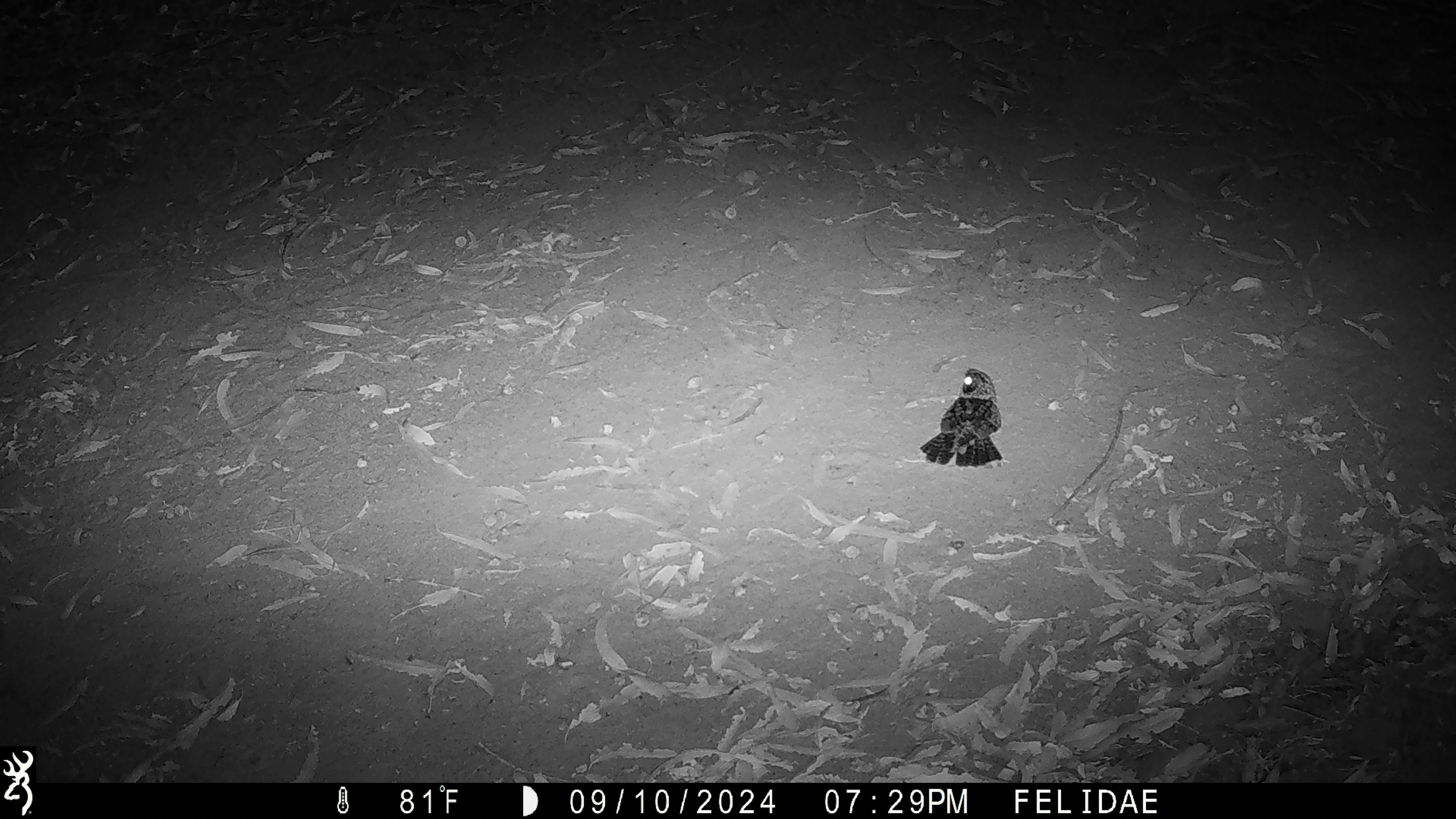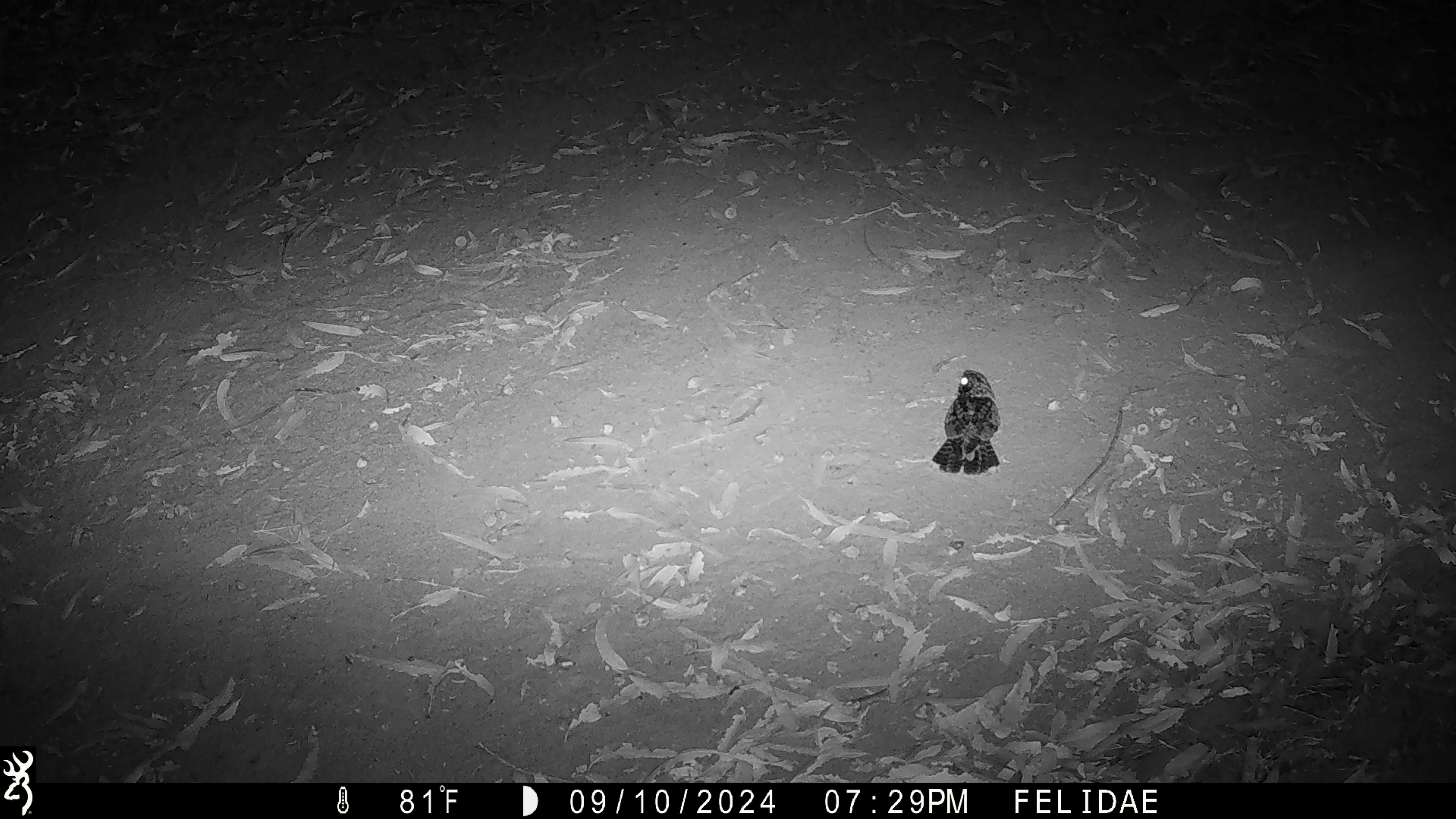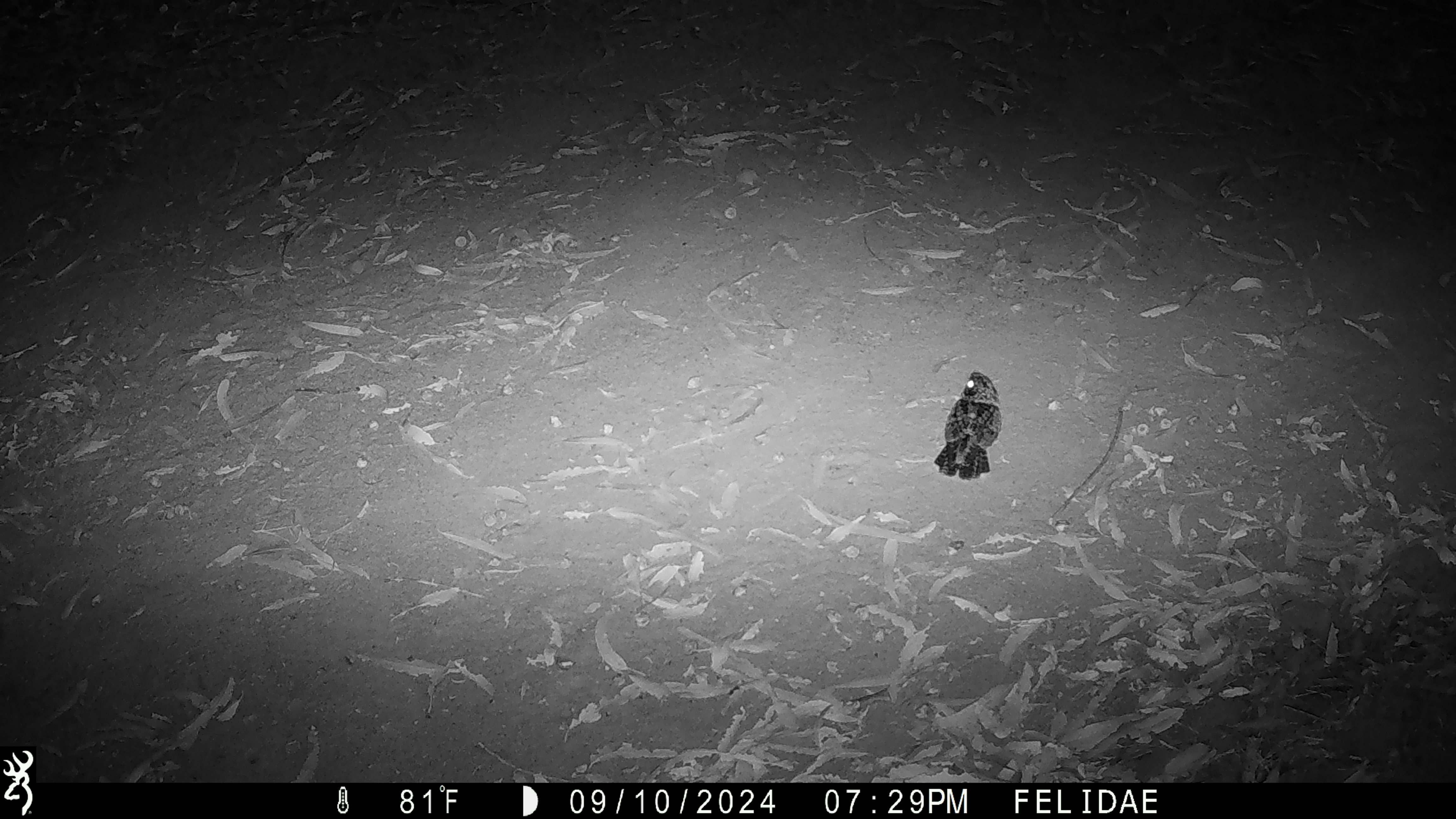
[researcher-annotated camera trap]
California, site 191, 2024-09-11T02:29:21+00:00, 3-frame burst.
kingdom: Animalia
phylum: Chordata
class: Aves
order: Strigiformes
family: Strigidae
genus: Megascops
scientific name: Megascops kennicottii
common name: western screech owl